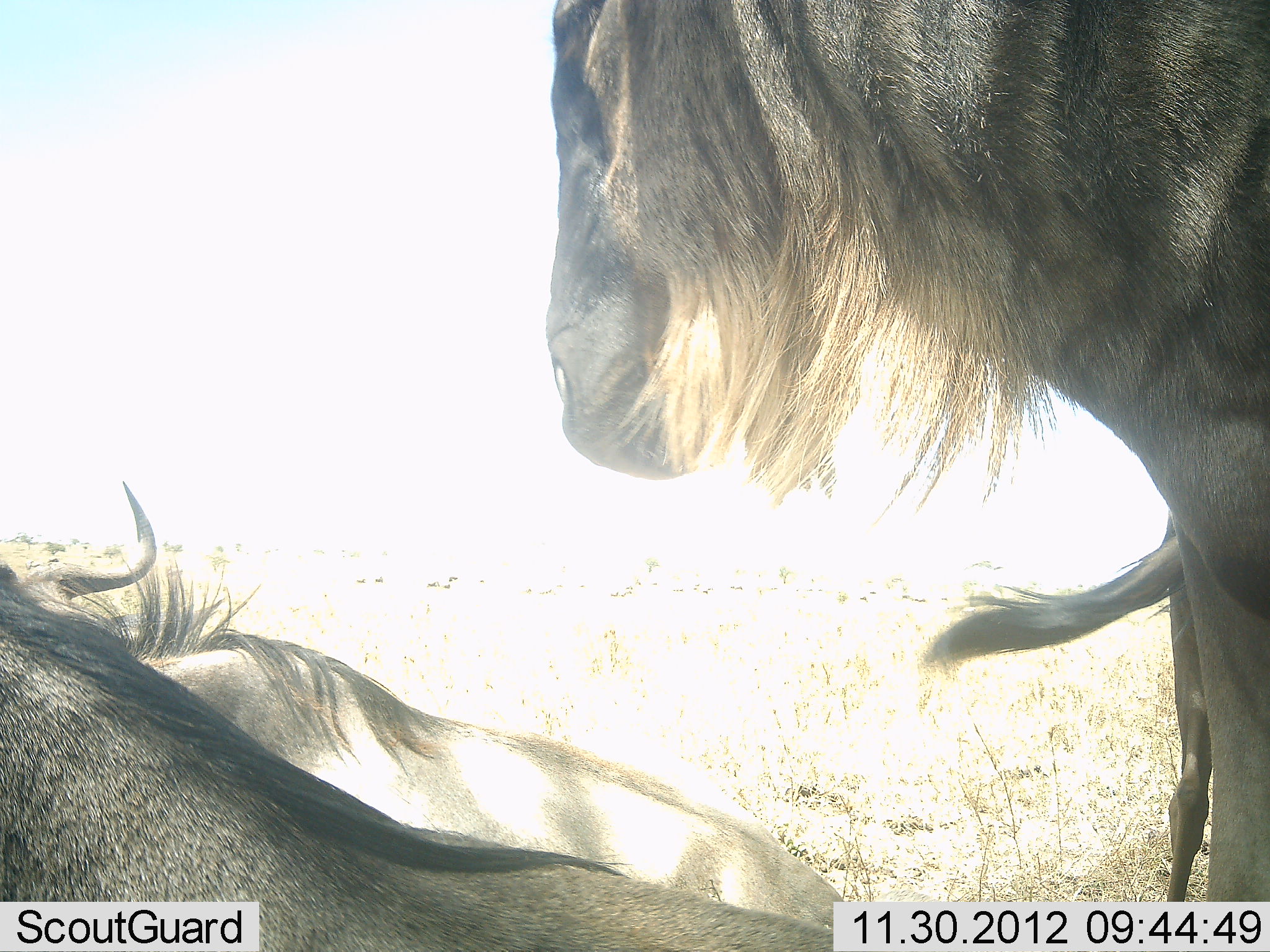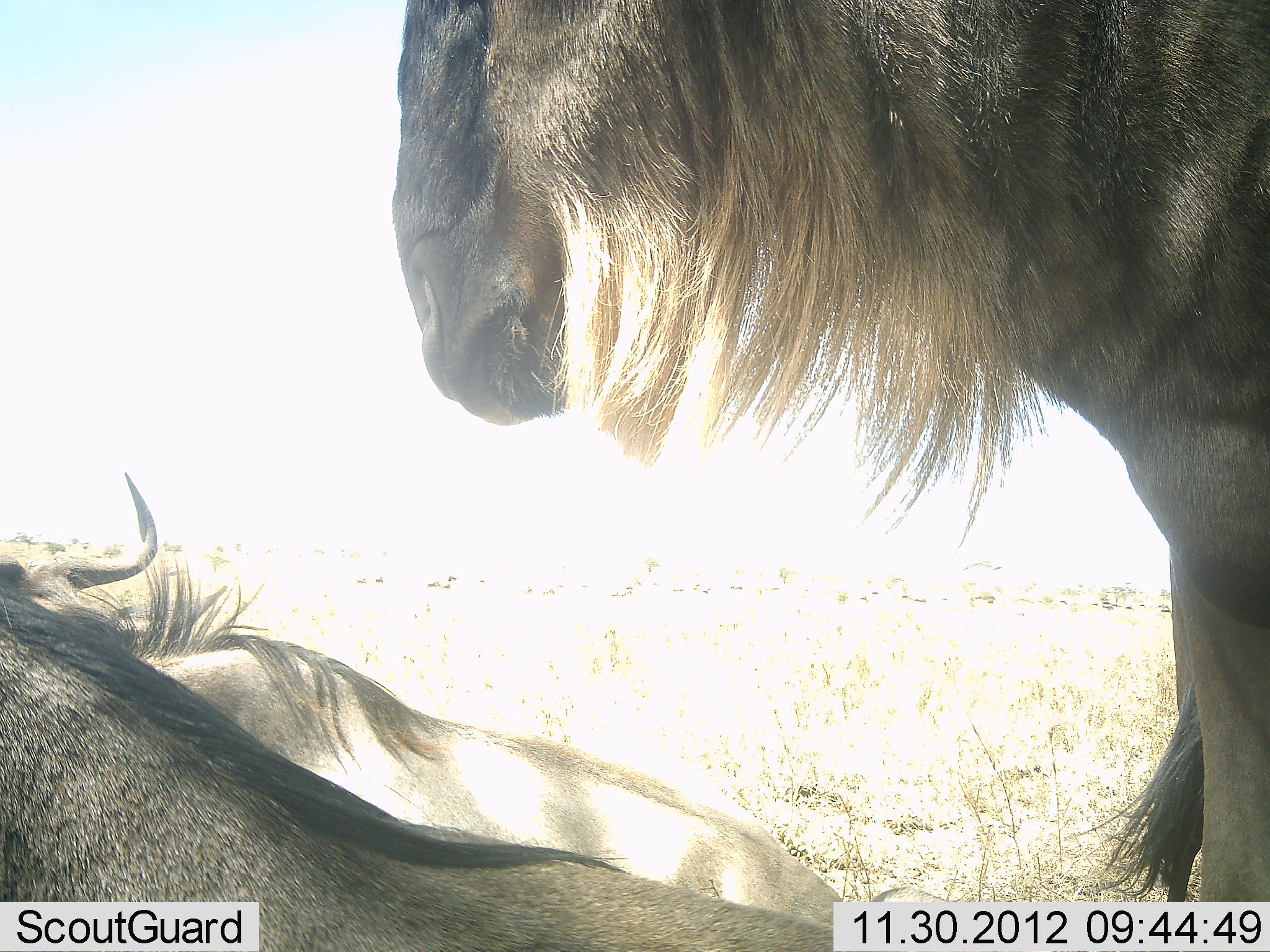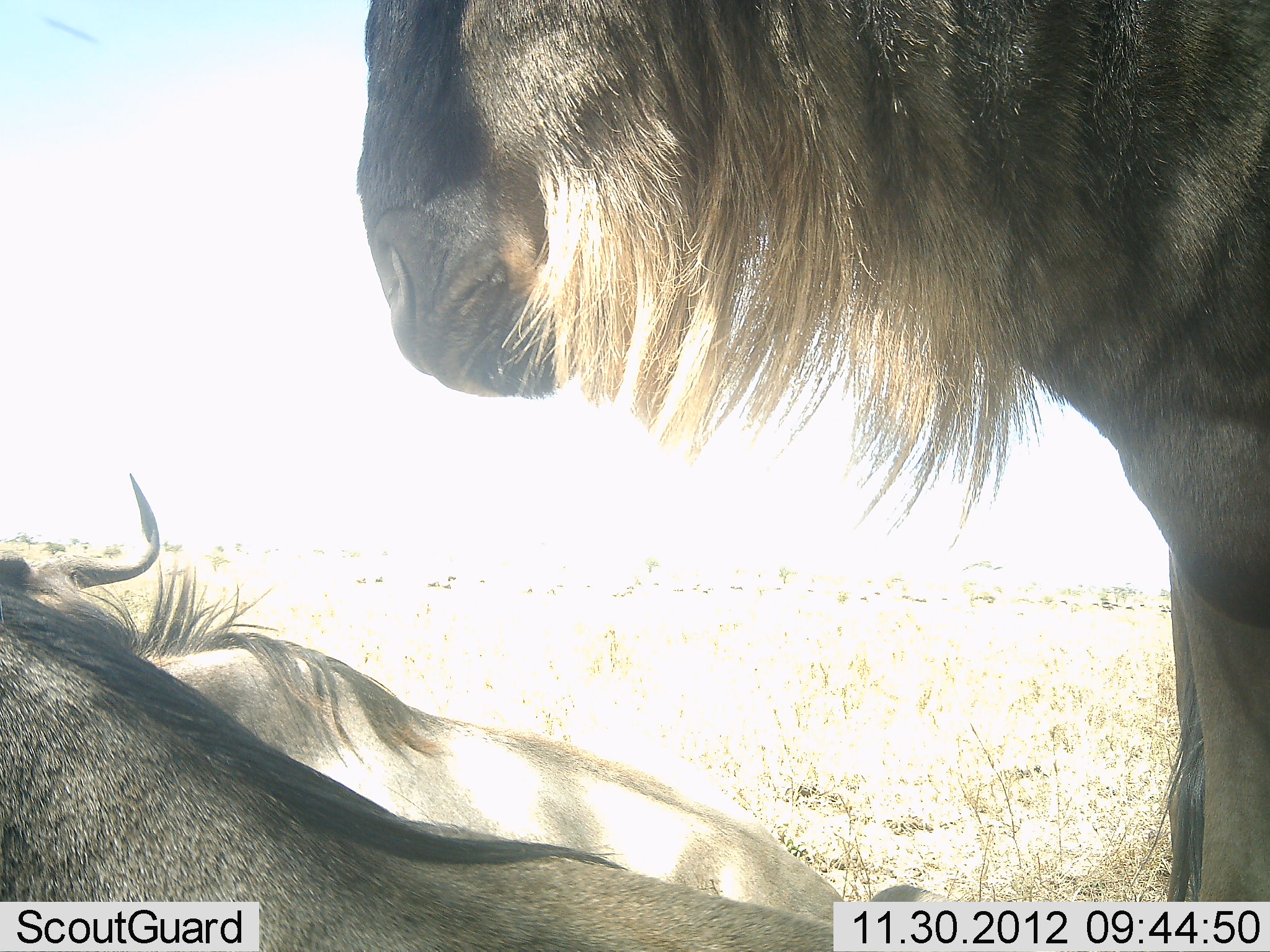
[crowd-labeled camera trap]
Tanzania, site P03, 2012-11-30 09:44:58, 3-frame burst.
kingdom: Animalia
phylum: Chordata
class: Mammalia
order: Artiodactyla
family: Bovidae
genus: Connochaetes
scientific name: Connochaetes taurinus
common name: blue wildebeest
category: wildebeest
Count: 3.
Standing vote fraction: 90%.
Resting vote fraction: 100%.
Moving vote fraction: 0%.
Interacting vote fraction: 0%.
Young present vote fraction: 0%.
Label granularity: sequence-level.